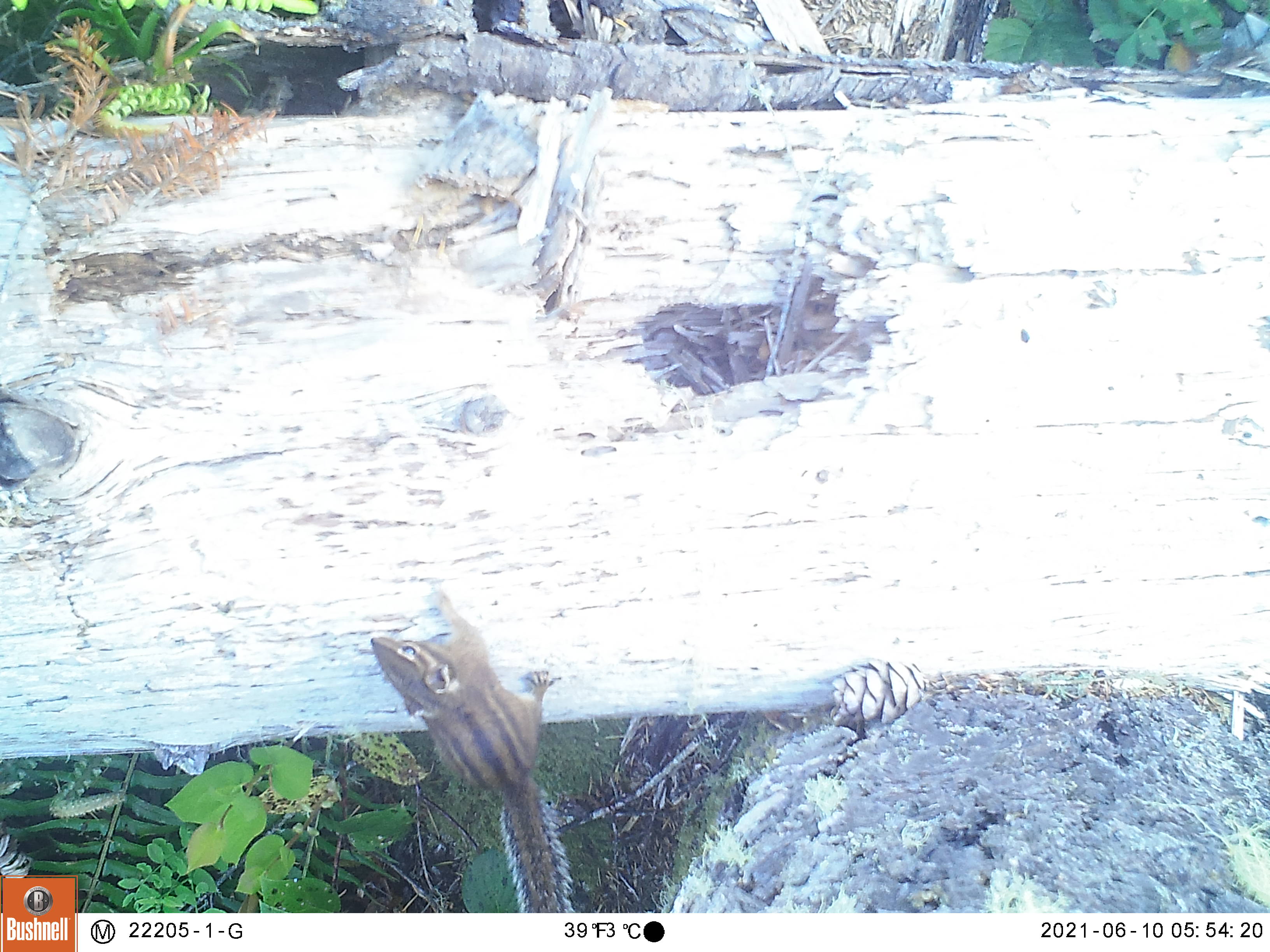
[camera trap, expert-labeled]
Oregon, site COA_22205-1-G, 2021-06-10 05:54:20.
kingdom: Animalia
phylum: Chordata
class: Mammalia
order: Rodentia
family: Sciuridae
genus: Neotamias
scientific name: Neotamias townsendii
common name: townsend's chipmunk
Townsend's chipmunk (Neotamias townsendii).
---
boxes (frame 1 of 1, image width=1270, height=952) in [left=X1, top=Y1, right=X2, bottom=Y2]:
townsend's chipmunk: [left=347, top=570, right=595, bottom=912]